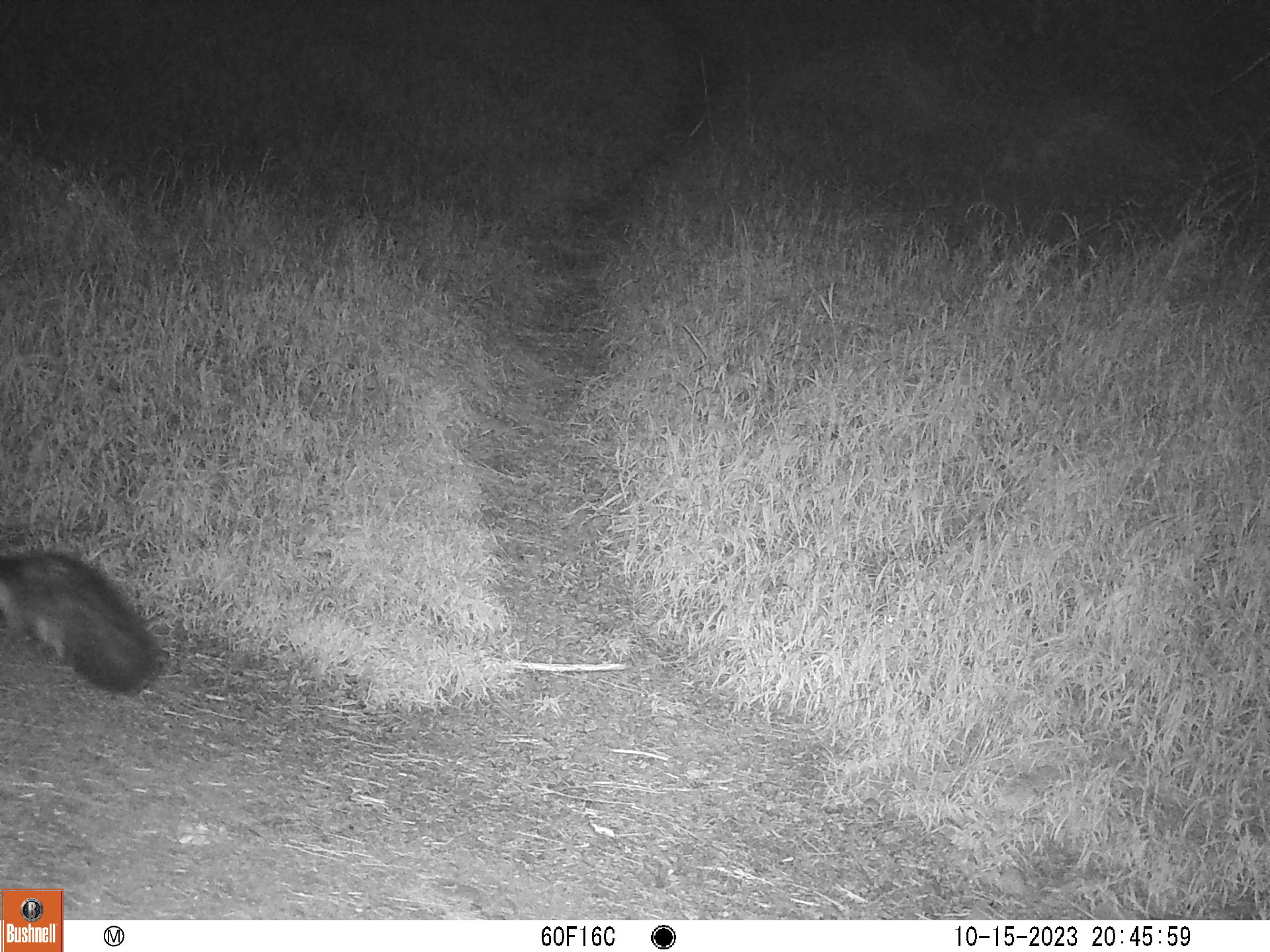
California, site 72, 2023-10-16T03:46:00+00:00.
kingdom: Animalia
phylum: Chordata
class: Mammalia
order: Carnivora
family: Mephitidae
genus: Mephitis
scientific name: Mephitis mephitis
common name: striped skunk